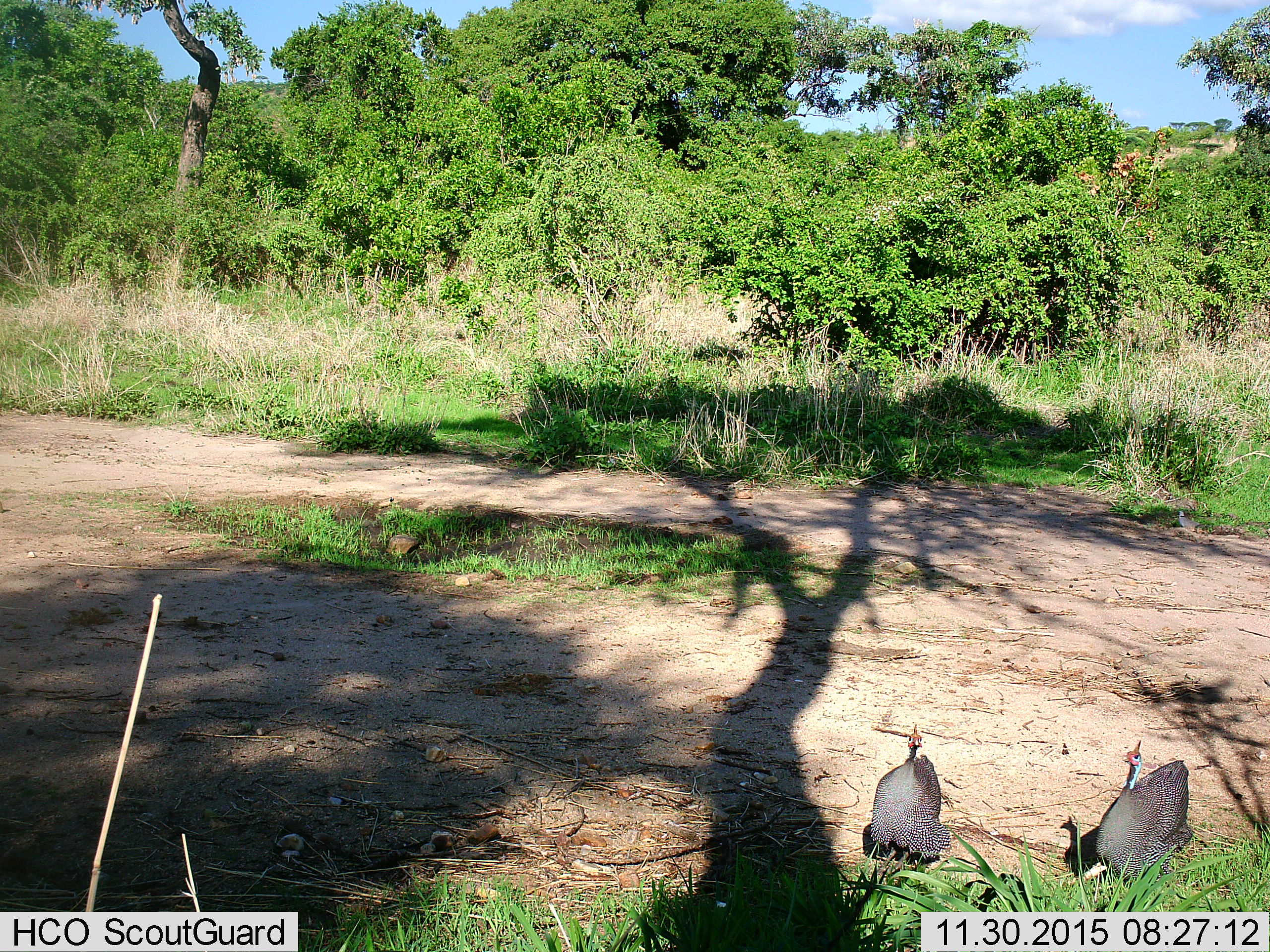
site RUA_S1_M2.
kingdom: Animalia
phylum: Chordata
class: Aves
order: Galliformes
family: Numididae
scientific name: Numididae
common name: guineafowl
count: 2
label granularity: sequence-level